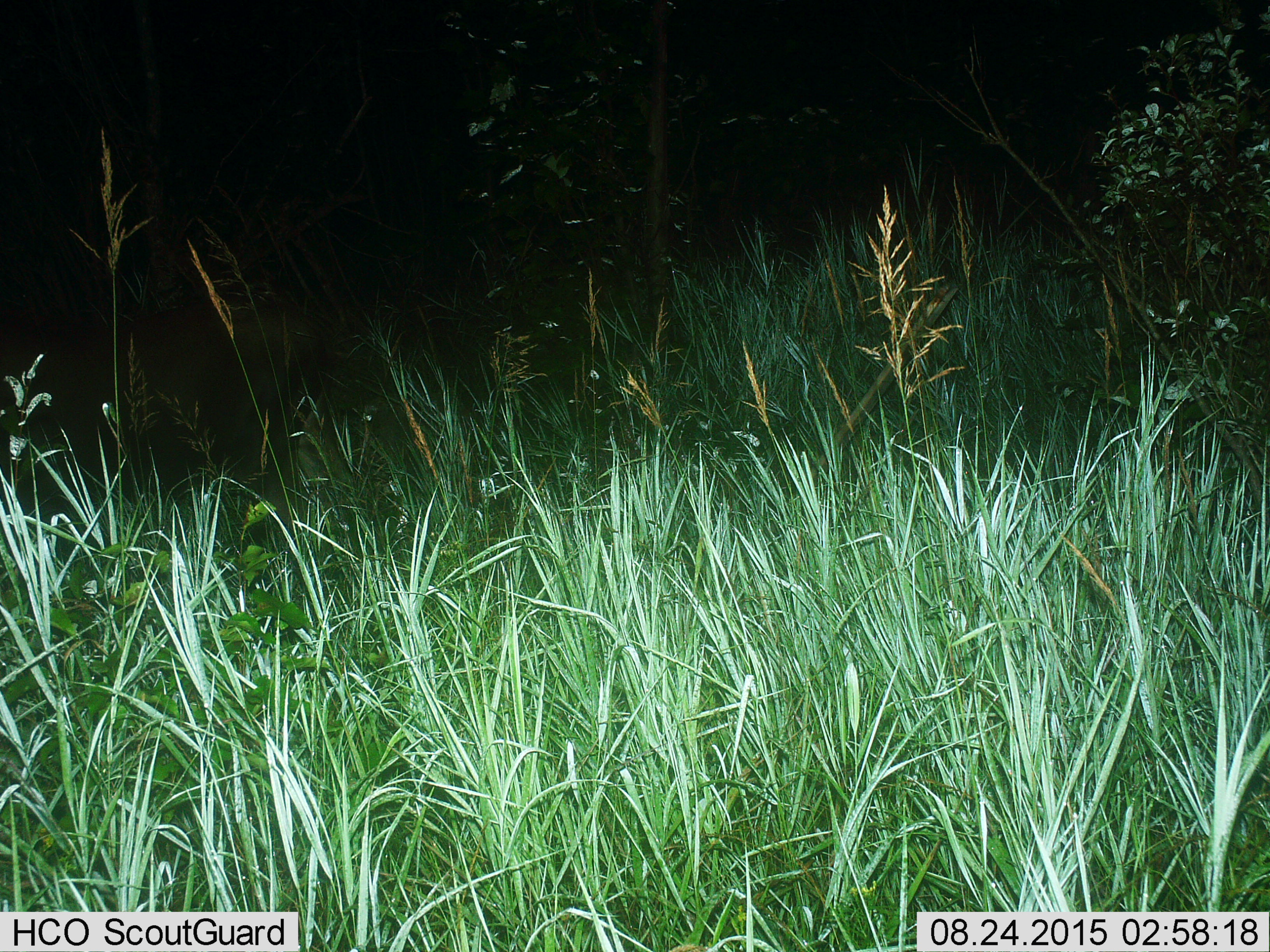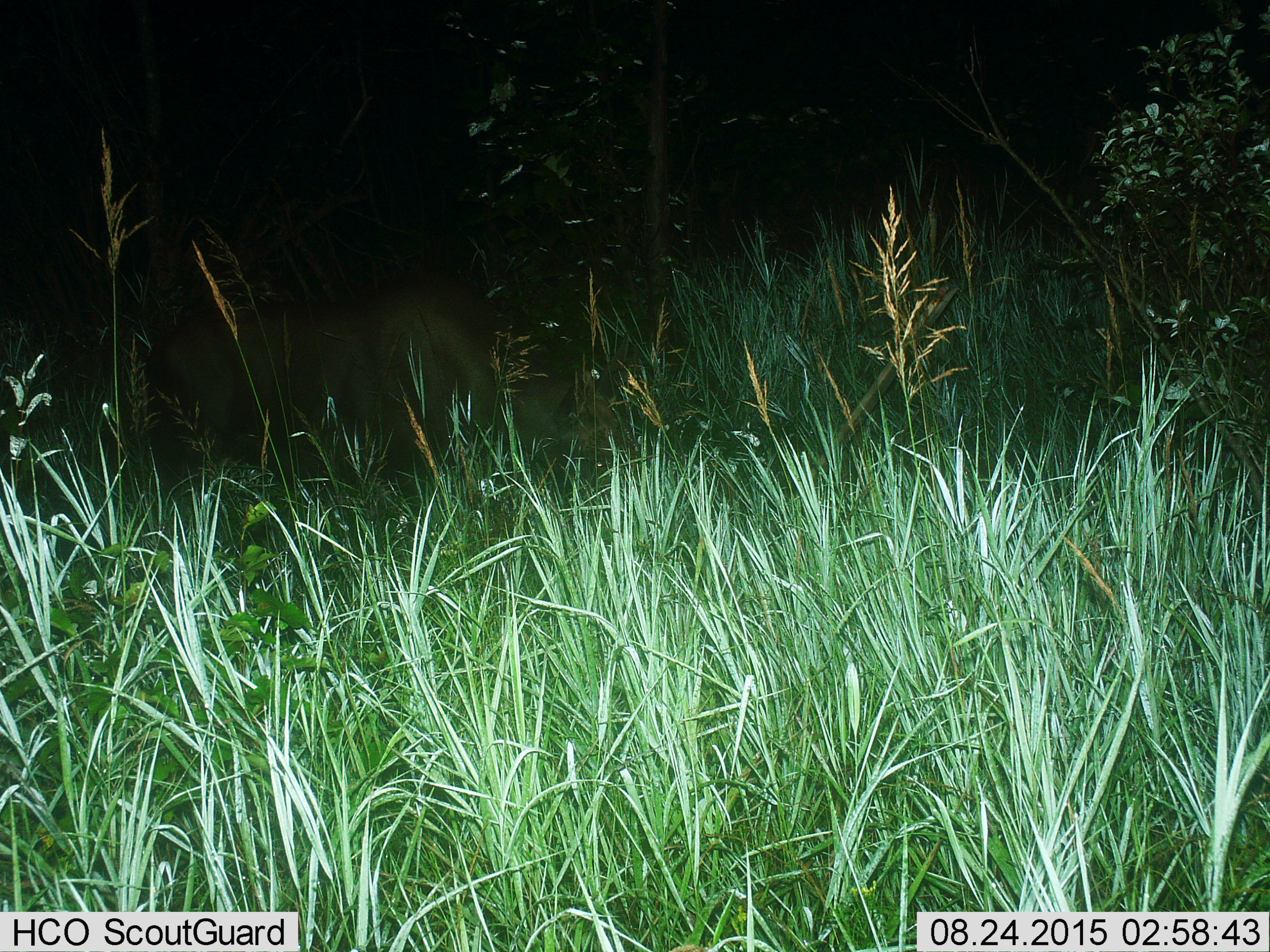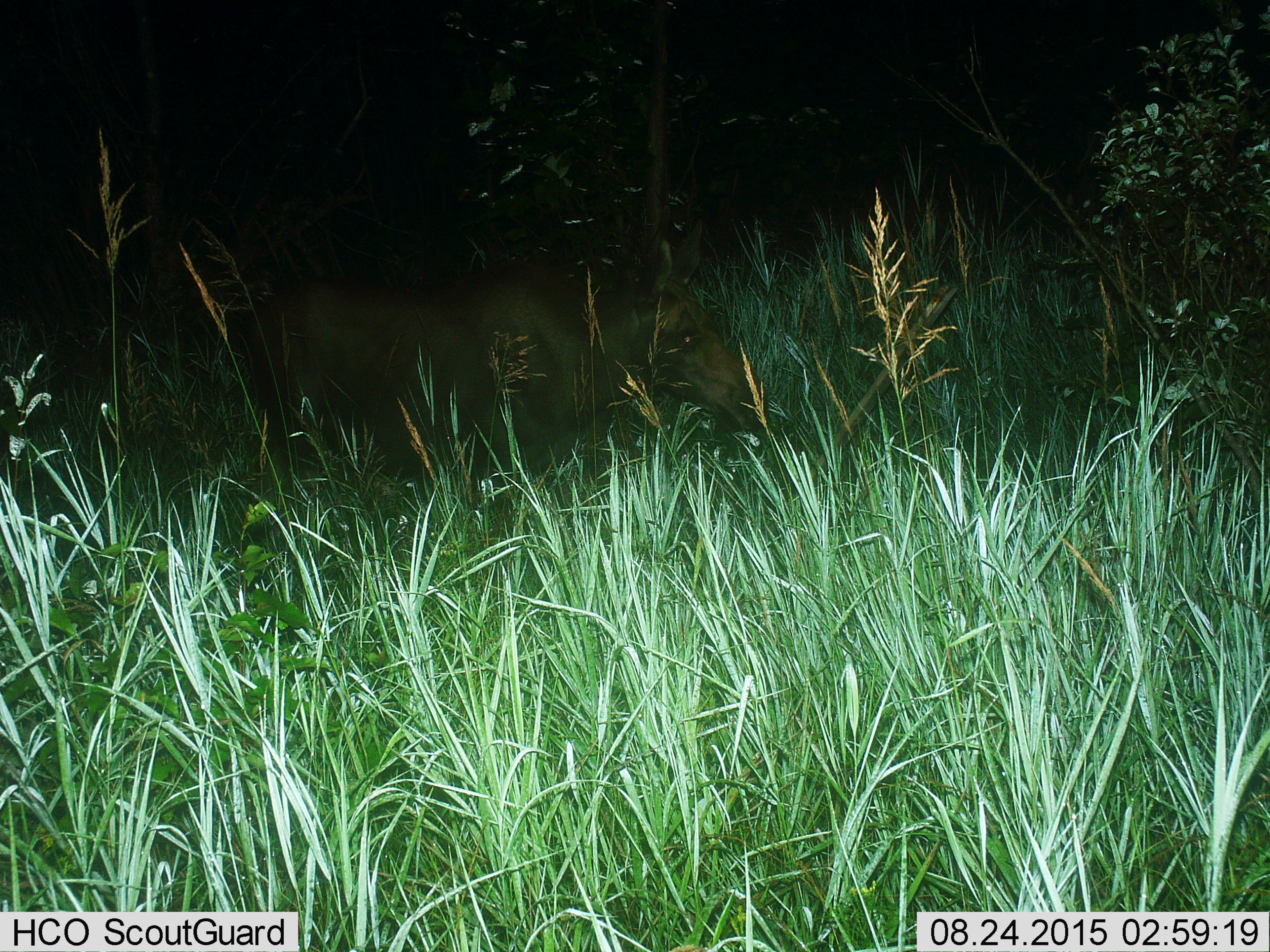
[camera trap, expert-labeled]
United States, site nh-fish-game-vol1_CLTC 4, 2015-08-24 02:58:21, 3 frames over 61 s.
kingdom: Animalia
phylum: Chordata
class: Mammalia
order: Artiodactyla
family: Cervidae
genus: Alces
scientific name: Alces alces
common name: moose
Moose (Alces alces).